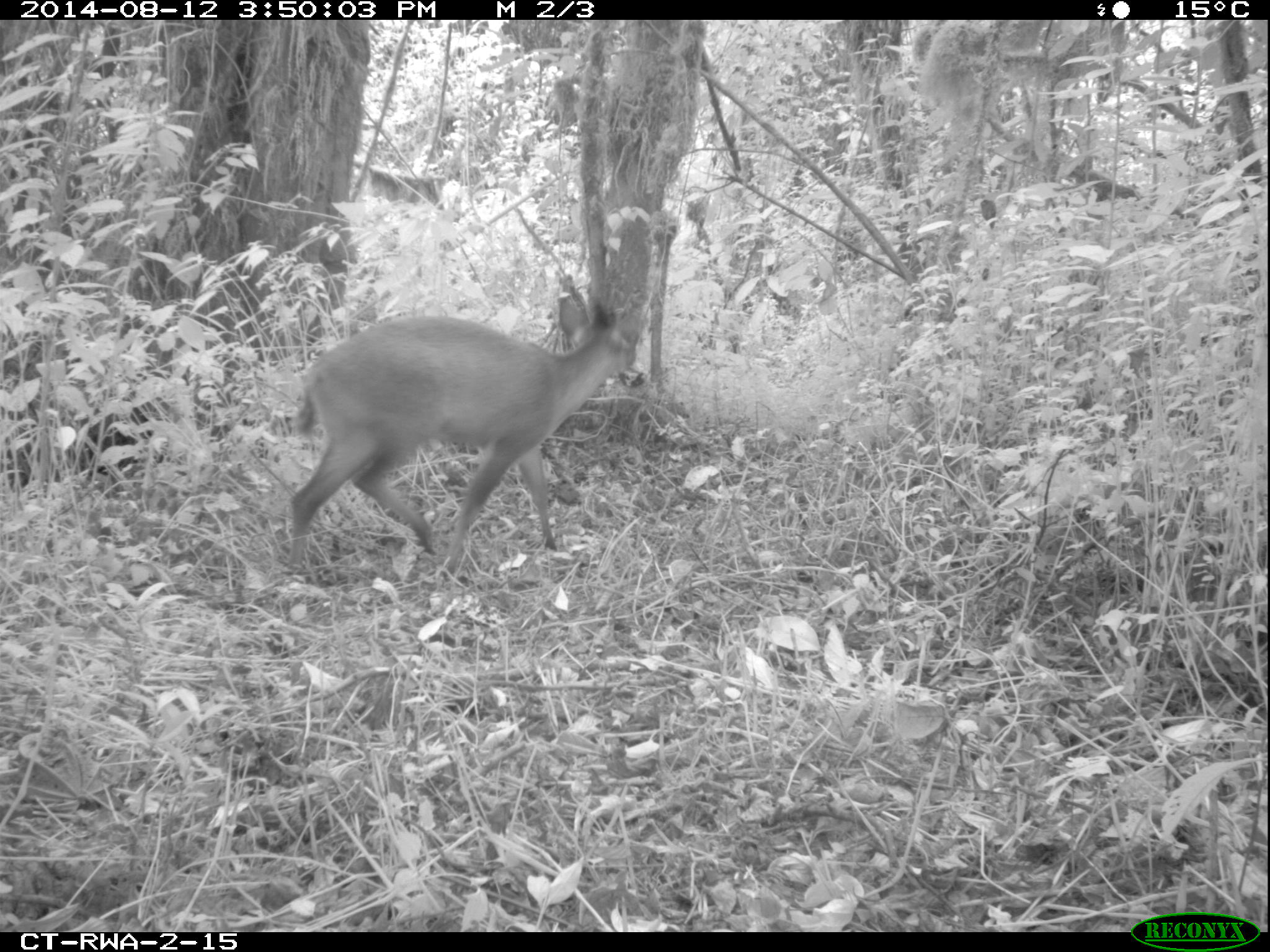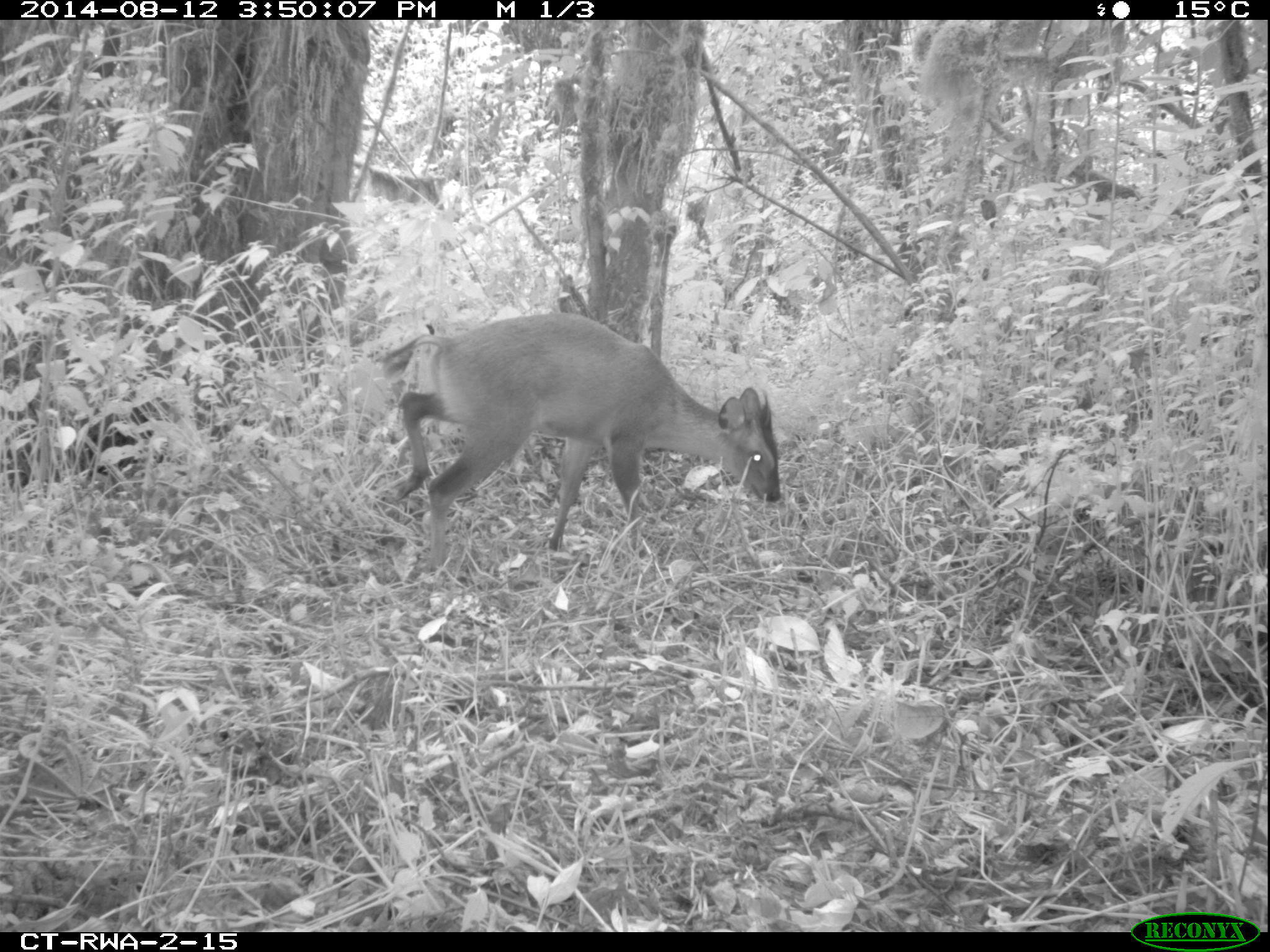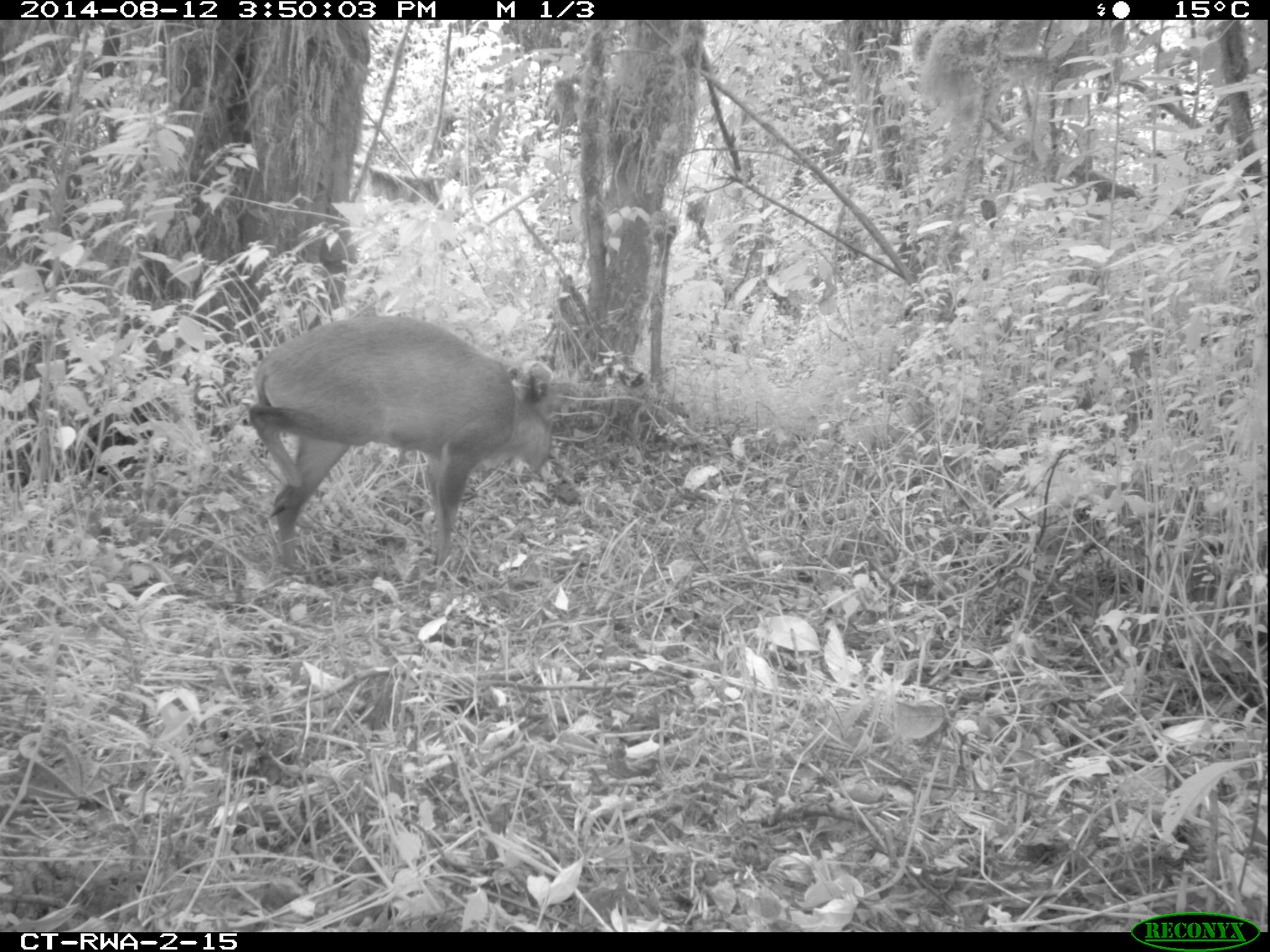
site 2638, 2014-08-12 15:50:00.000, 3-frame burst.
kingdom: Animalia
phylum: Chordata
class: Mammalia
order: Artiodactyla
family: Bovidae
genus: Cephalophus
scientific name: Cephalophus nigrifrons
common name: black-fronted duiker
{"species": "Cephalophus nigrifrons (black-fronted duiker)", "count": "1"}